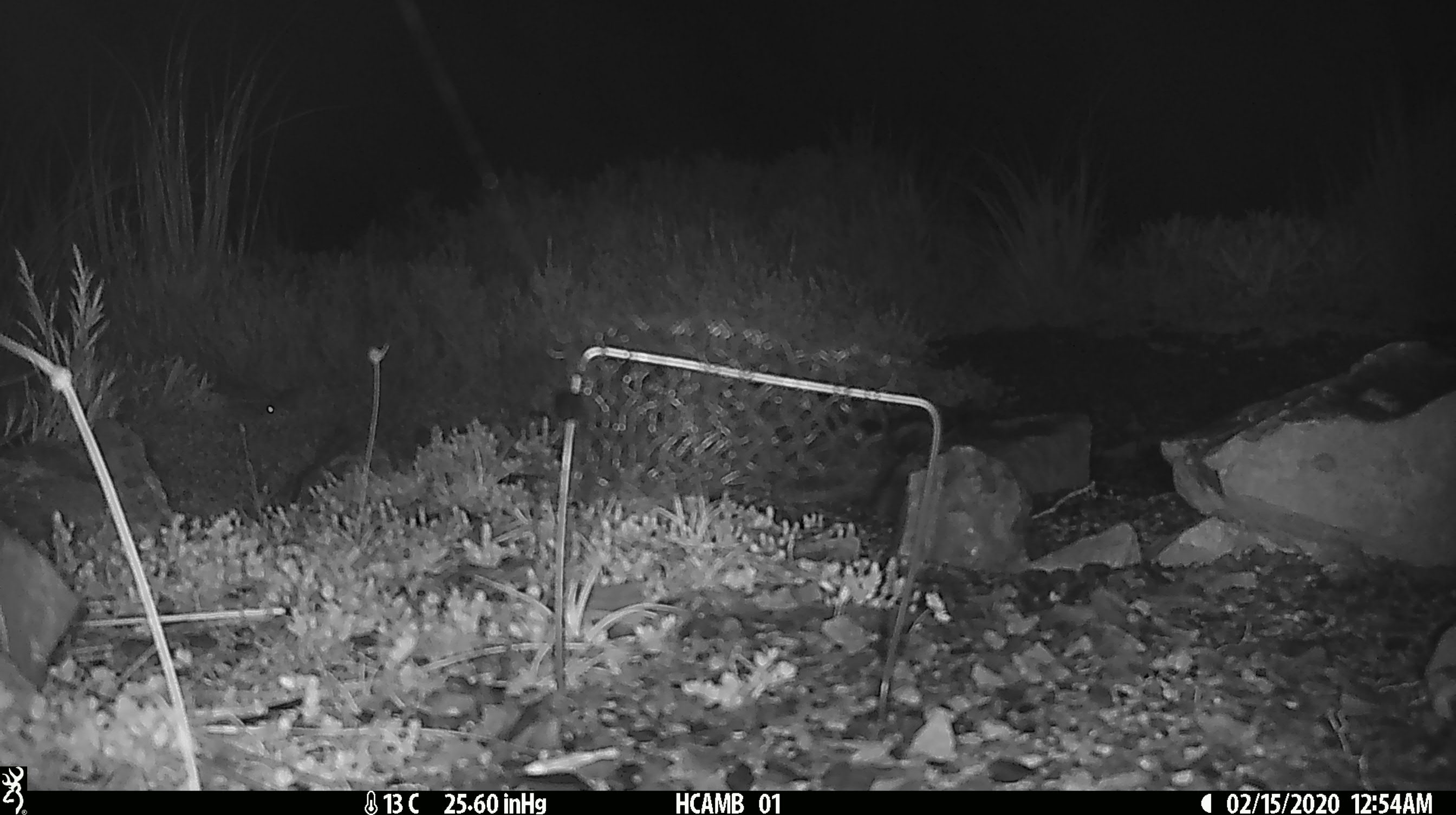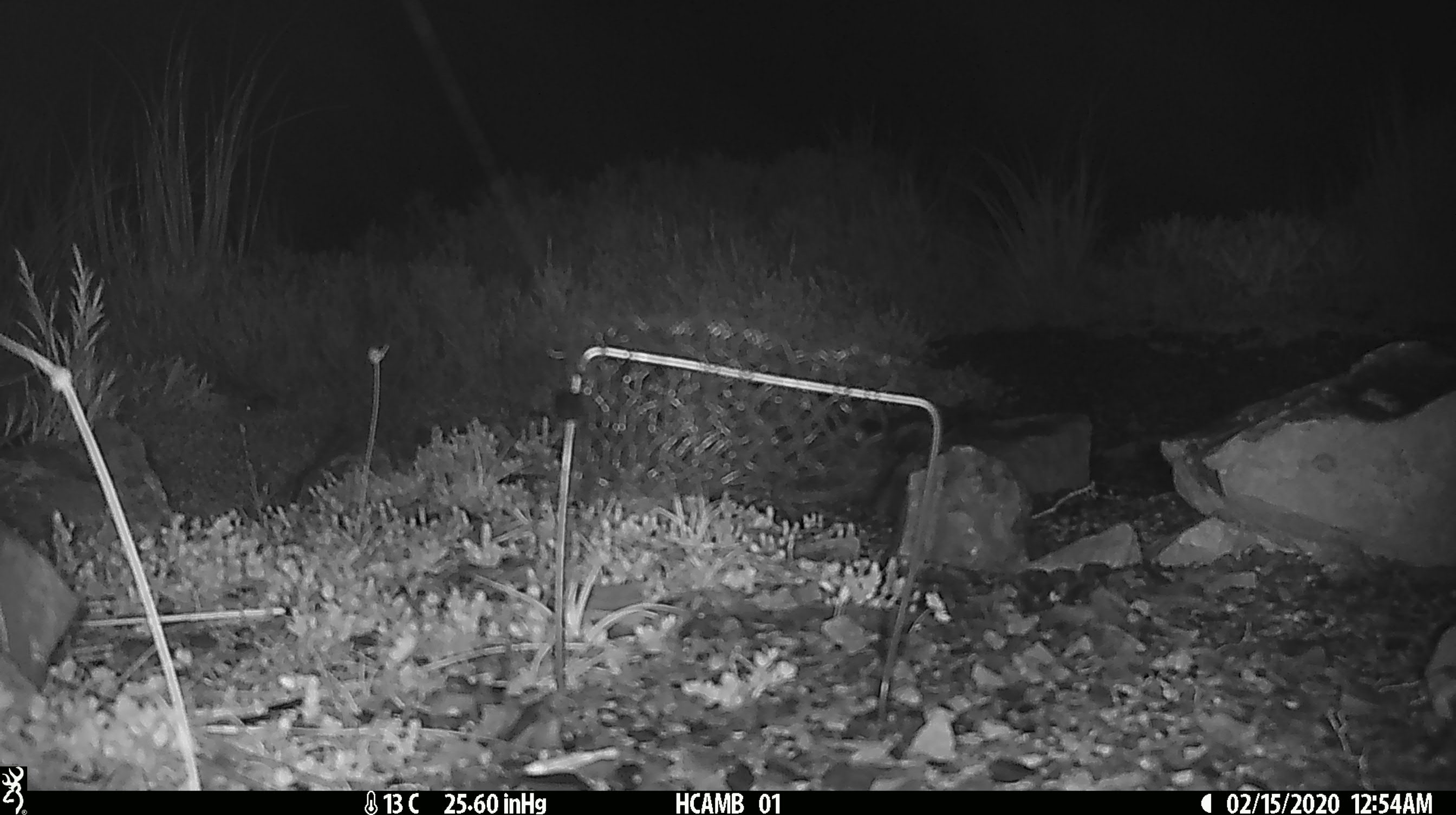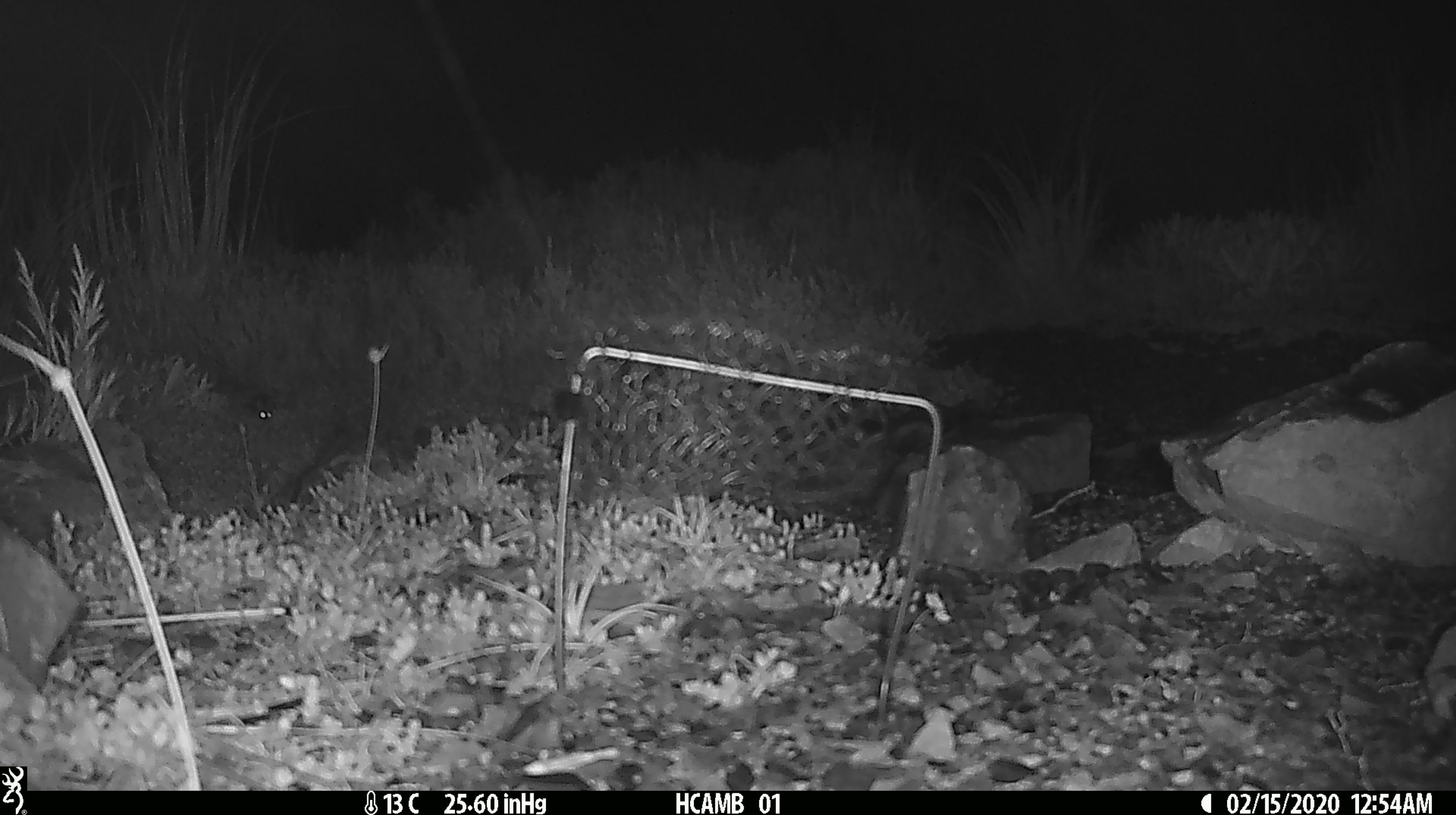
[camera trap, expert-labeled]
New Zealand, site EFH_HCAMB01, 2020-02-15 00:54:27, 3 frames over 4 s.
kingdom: Animalia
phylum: Chordata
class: Mammalia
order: Rodentia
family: Muridae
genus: Mus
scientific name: Mus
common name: mouse